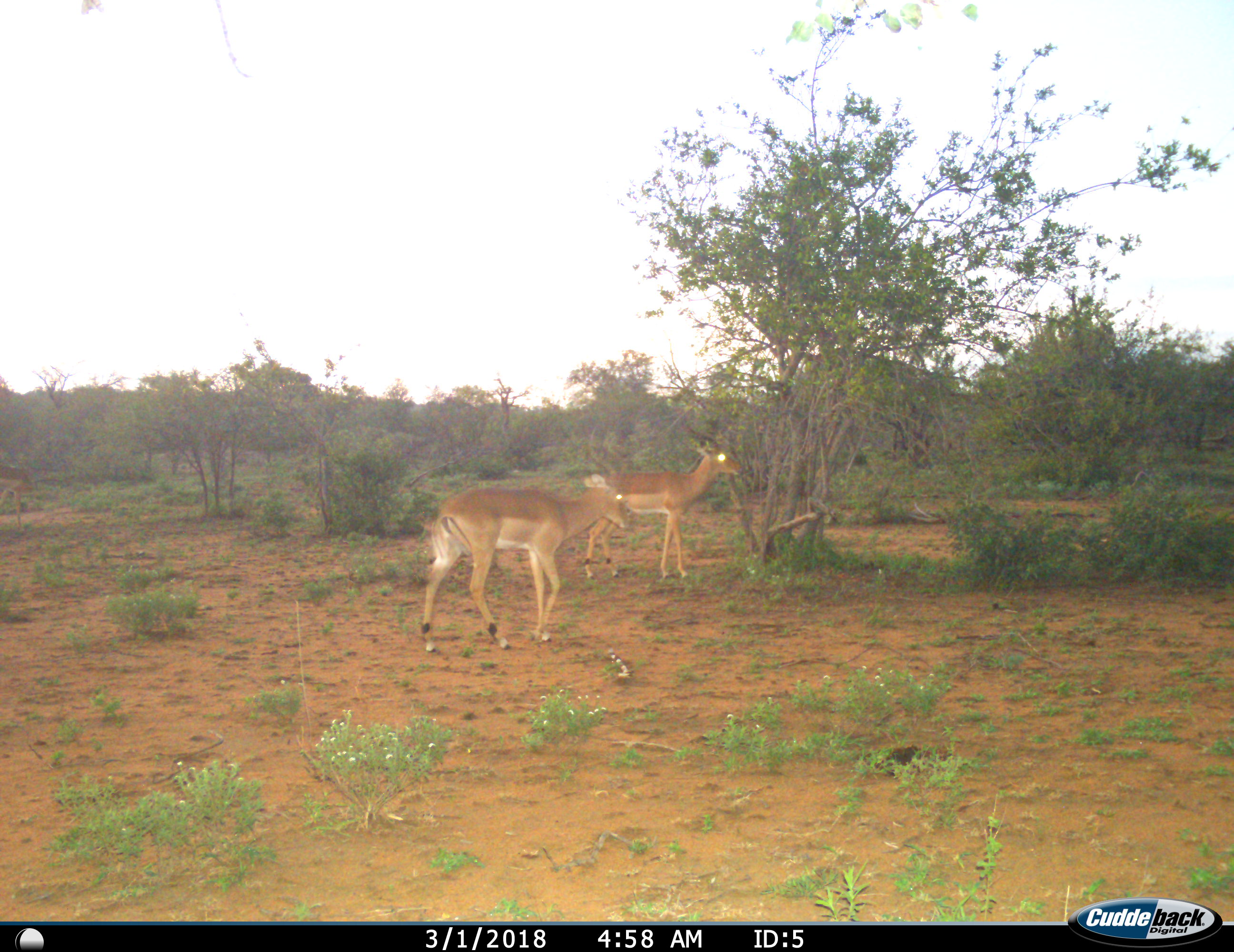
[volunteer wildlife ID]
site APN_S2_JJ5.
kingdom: Animalia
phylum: Chordata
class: Mammalia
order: Artiodactyla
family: Bovidae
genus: Aepyceros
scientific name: Aepyceros melampus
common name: impala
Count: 2.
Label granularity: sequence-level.